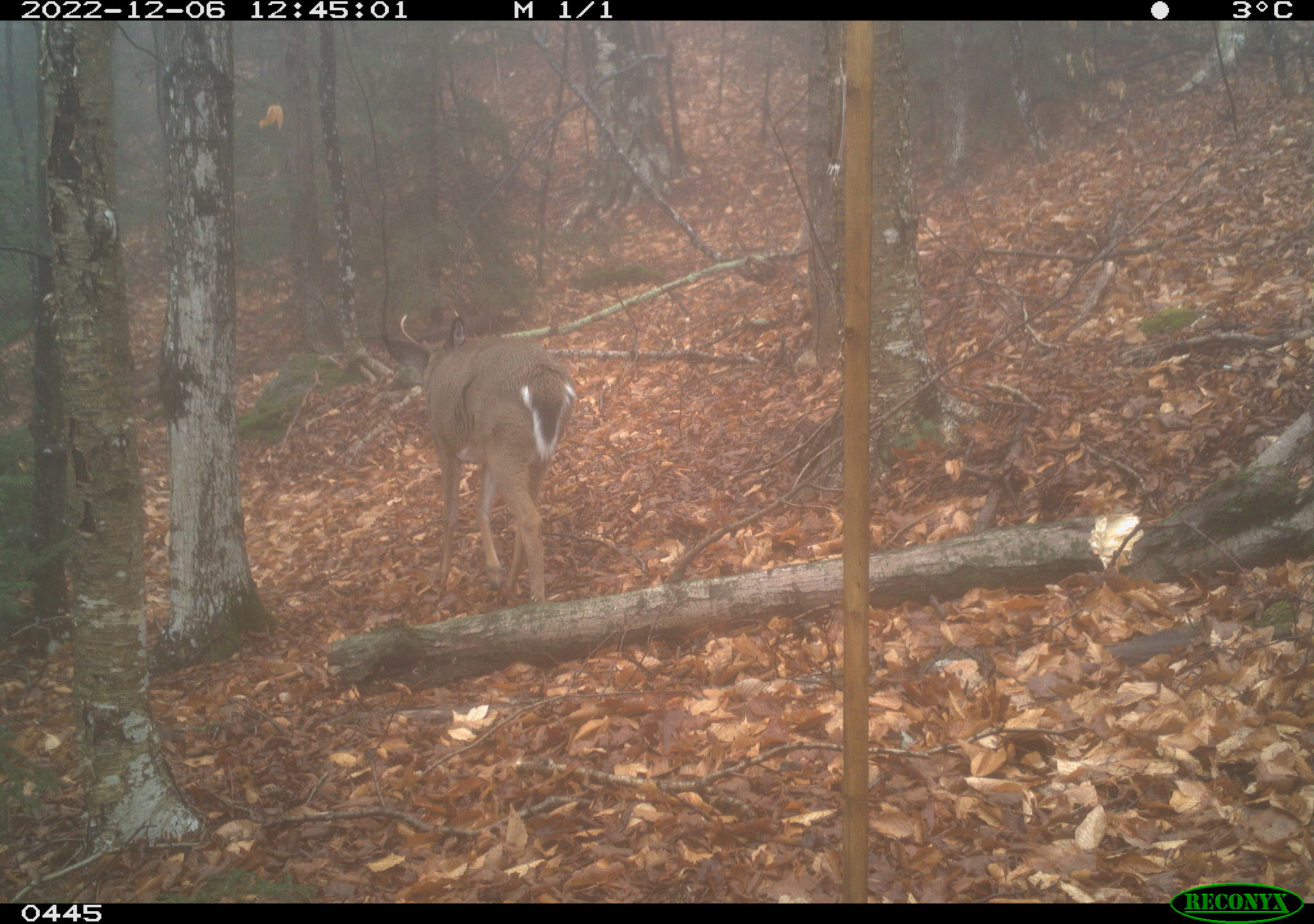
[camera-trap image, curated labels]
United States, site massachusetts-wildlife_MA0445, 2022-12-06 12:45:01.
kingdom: Animalia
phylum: Chordata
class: Mammalia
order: Artiodactyla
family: Cervidae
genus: Odocoileus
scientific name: Odocoileus virginianus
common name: white-tailed deer